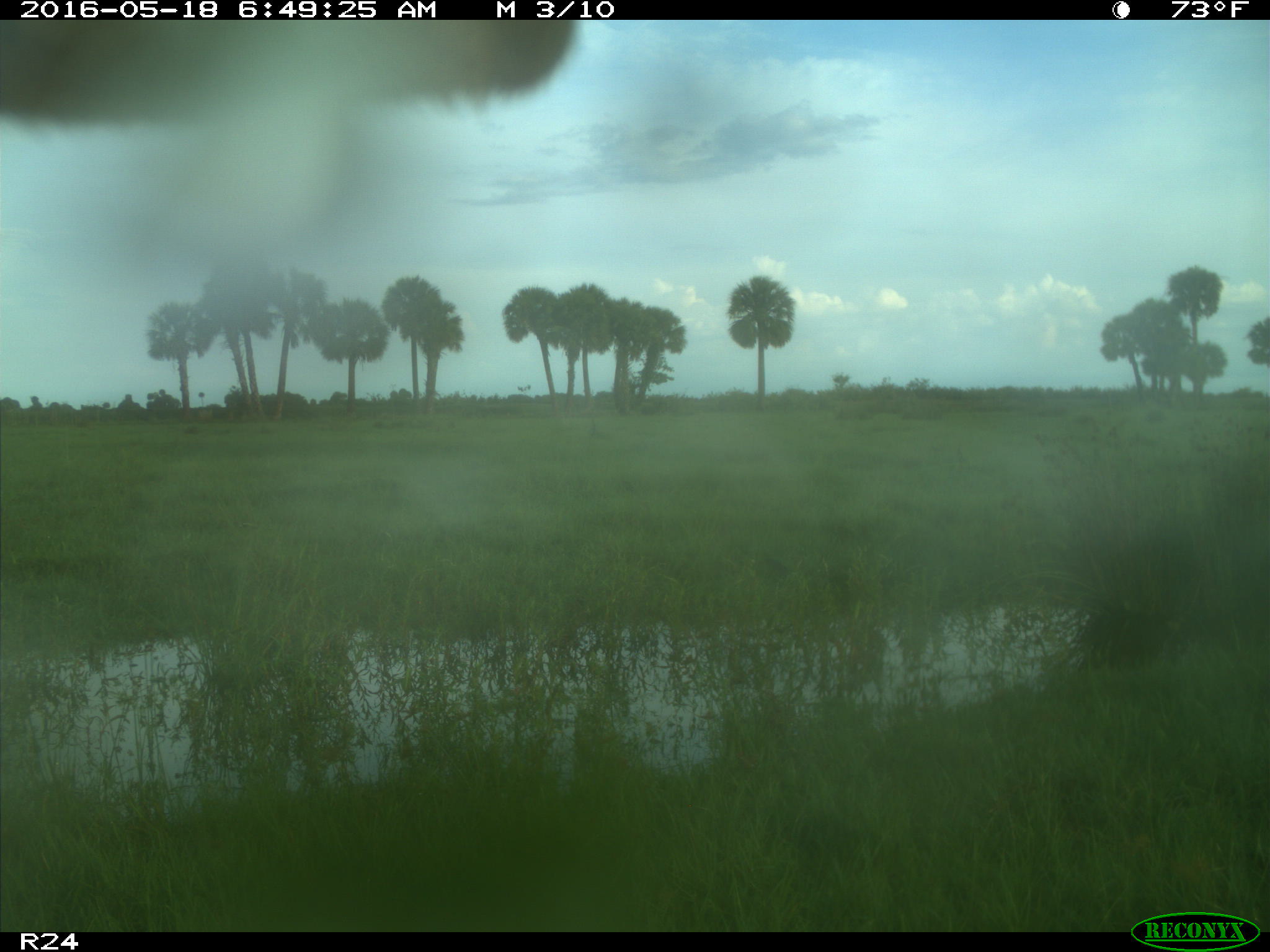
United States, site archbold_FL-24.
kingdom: Animalia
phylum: Chordata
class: Mammalia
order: Artiodactyla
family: Bovidae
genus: Bos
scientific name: Bos taurus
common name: domestic cow